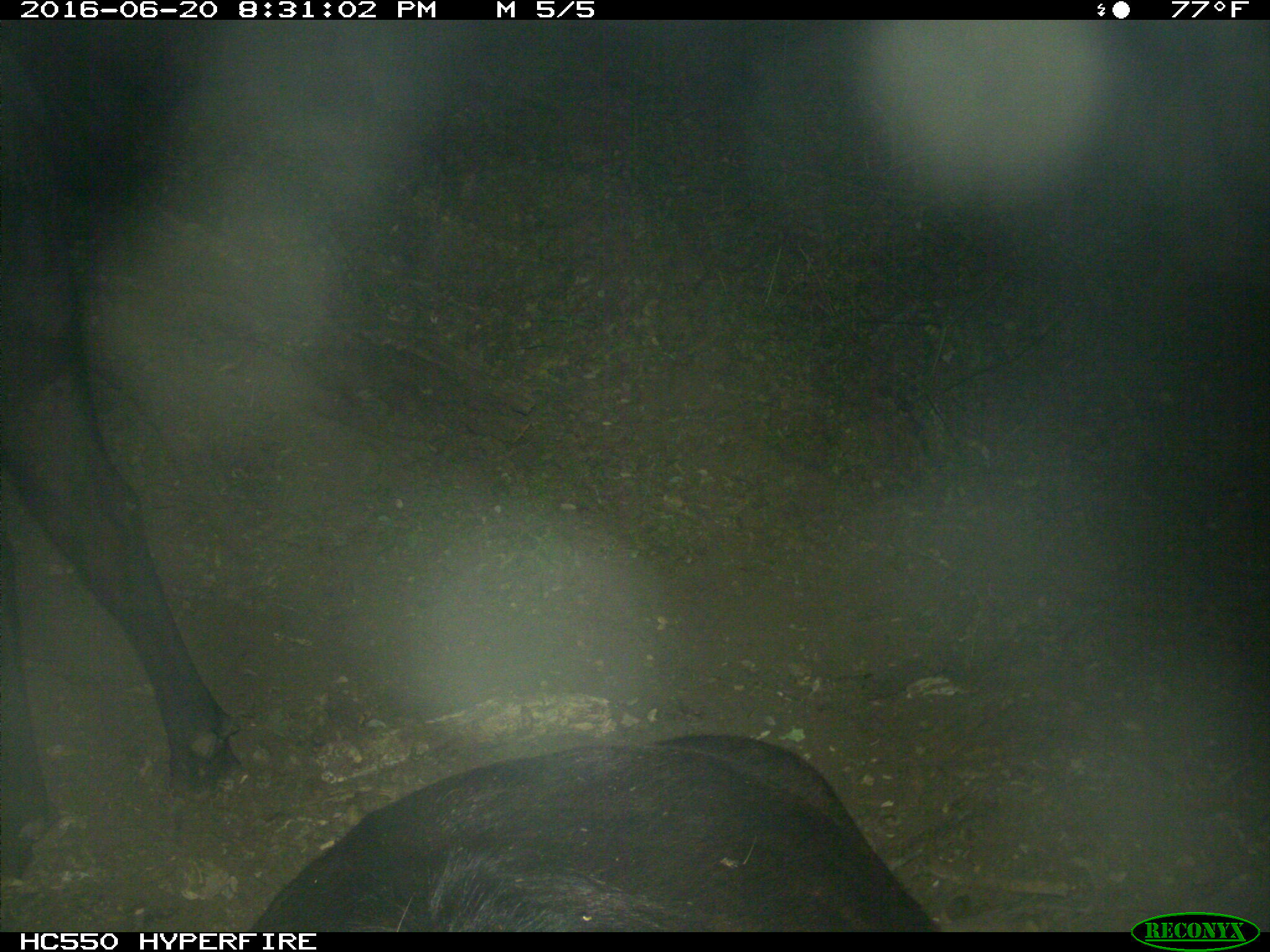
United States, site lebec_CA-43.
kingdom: Animalia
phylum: Chordata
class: Mammalia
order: Artiodactyla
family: Bovidae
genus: Bos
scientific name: Bos taurus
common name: domestic cow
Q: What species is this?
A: Bos taurus (domestic cow).